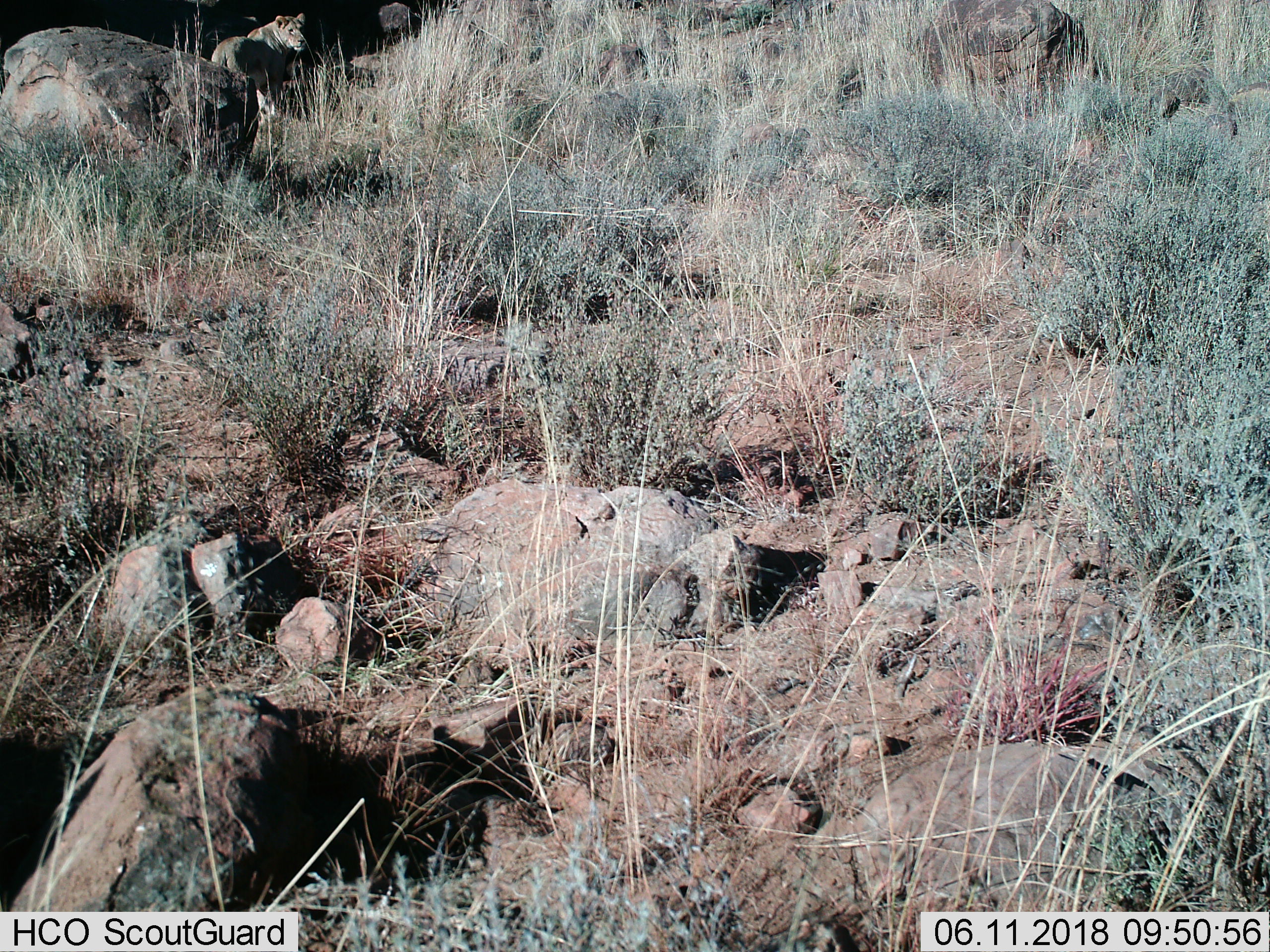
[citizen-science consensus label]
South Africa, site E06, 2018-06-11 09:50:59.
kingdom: Animalia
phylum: Chordata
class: Mammalia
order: Carnivora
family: Felidae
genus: Panthera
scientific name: Panthera leo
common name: female lion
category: lionfemale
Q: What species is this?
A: Lionfemale (female lion) (Panthera leo).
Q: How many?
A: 1.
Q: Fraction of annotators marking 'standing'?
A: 100%.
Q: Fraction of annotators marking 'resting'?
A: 0%.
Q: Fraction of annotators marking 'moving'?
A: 14%.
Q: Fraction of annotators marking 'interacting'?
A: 0%.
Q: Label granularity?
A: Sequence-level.